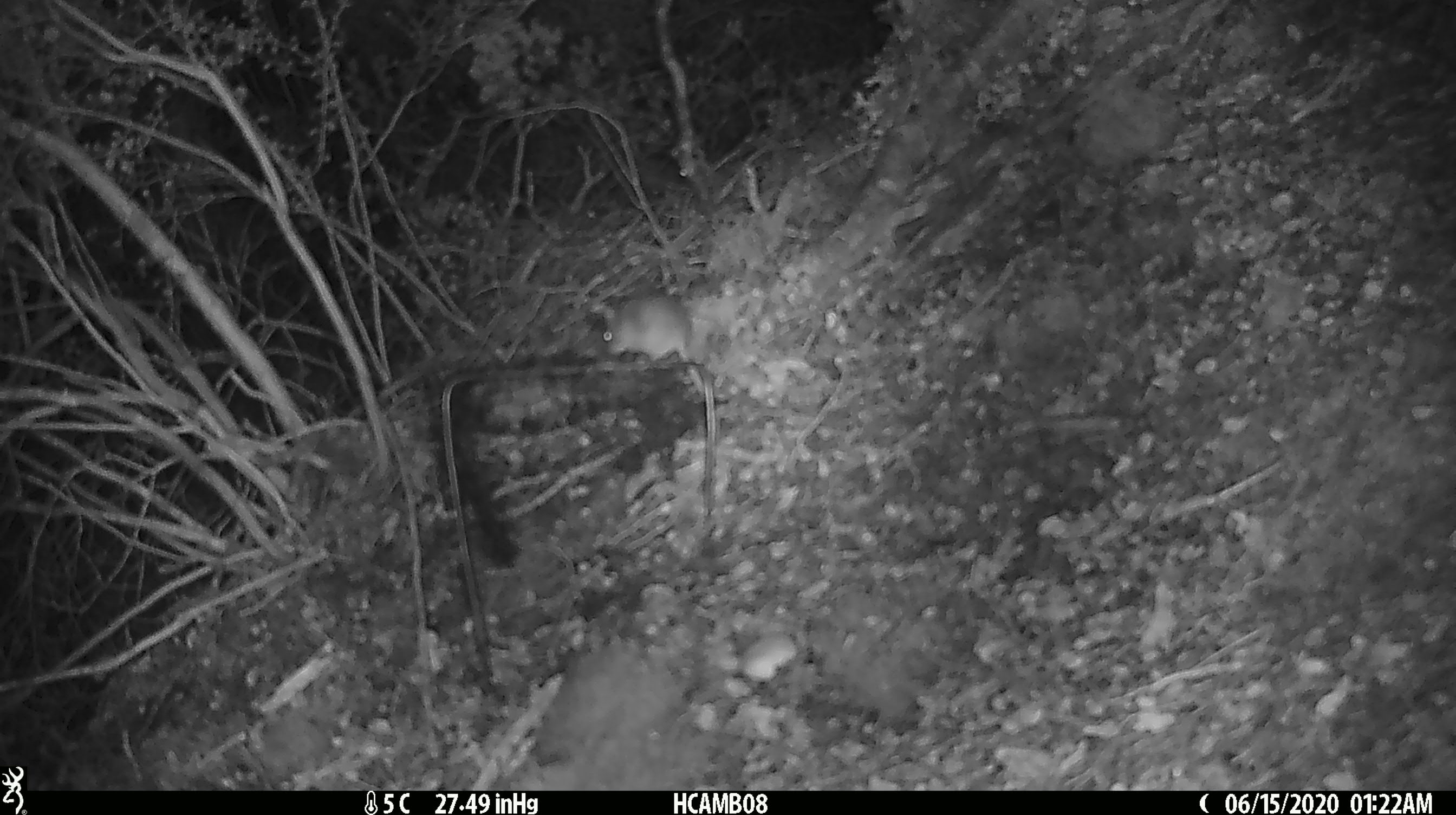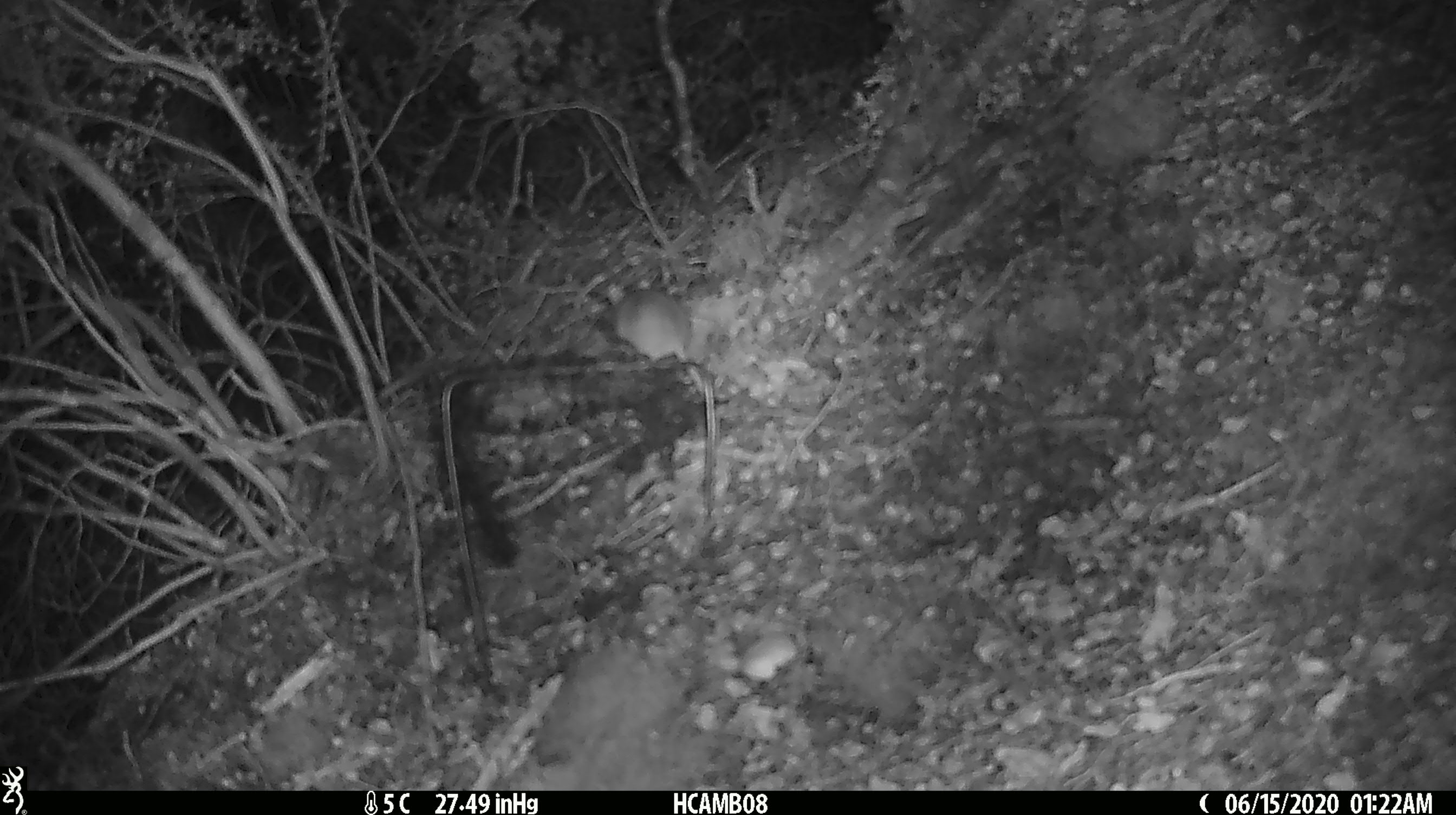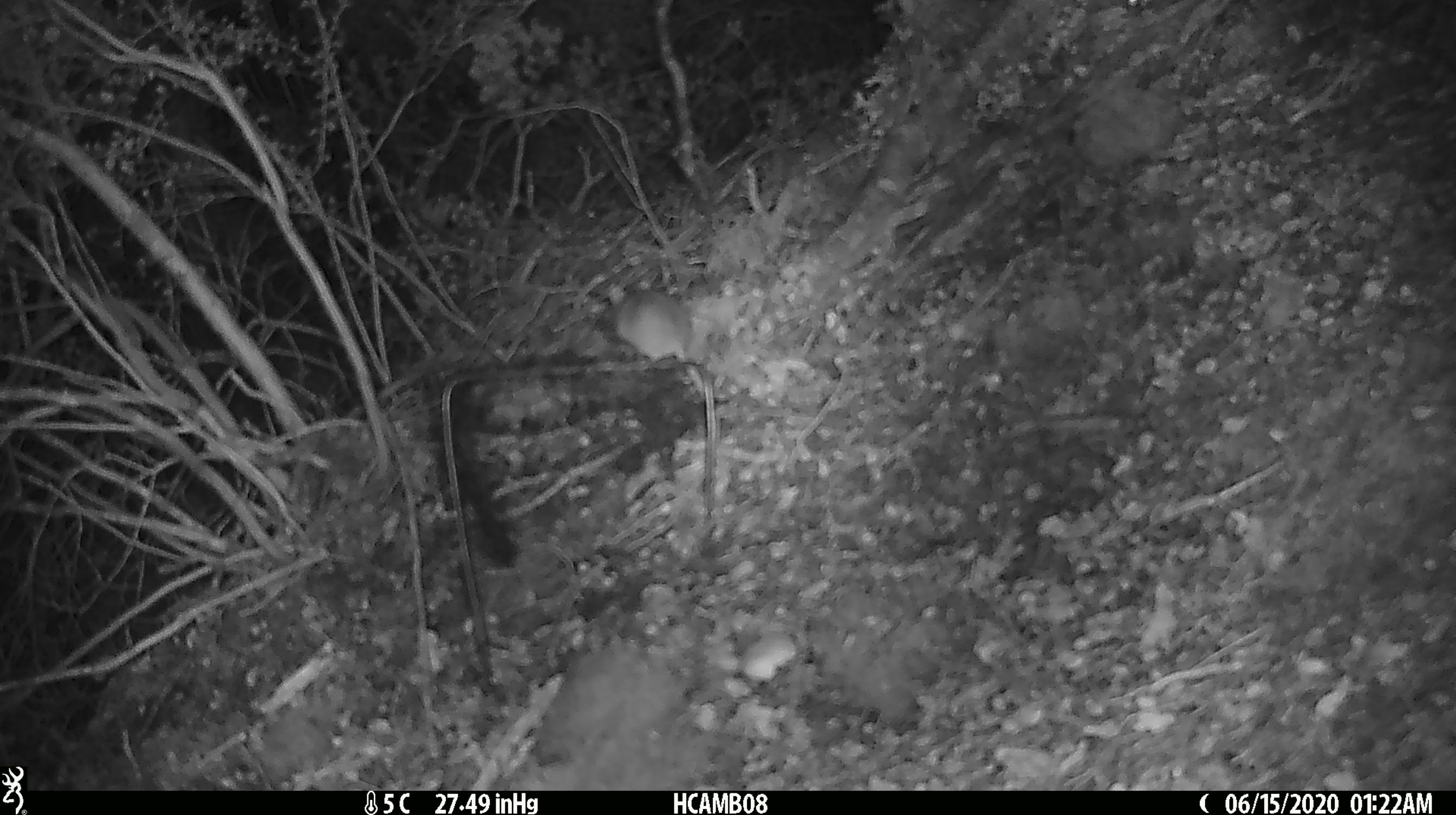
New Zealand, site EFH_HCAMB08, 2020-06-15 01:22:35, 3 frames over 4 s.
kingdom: Animalia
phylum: Chordata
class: Mammalia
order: Rodentia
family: Muridae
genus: Mus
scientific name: Mus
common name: mouse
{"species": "mouse (Mus)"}